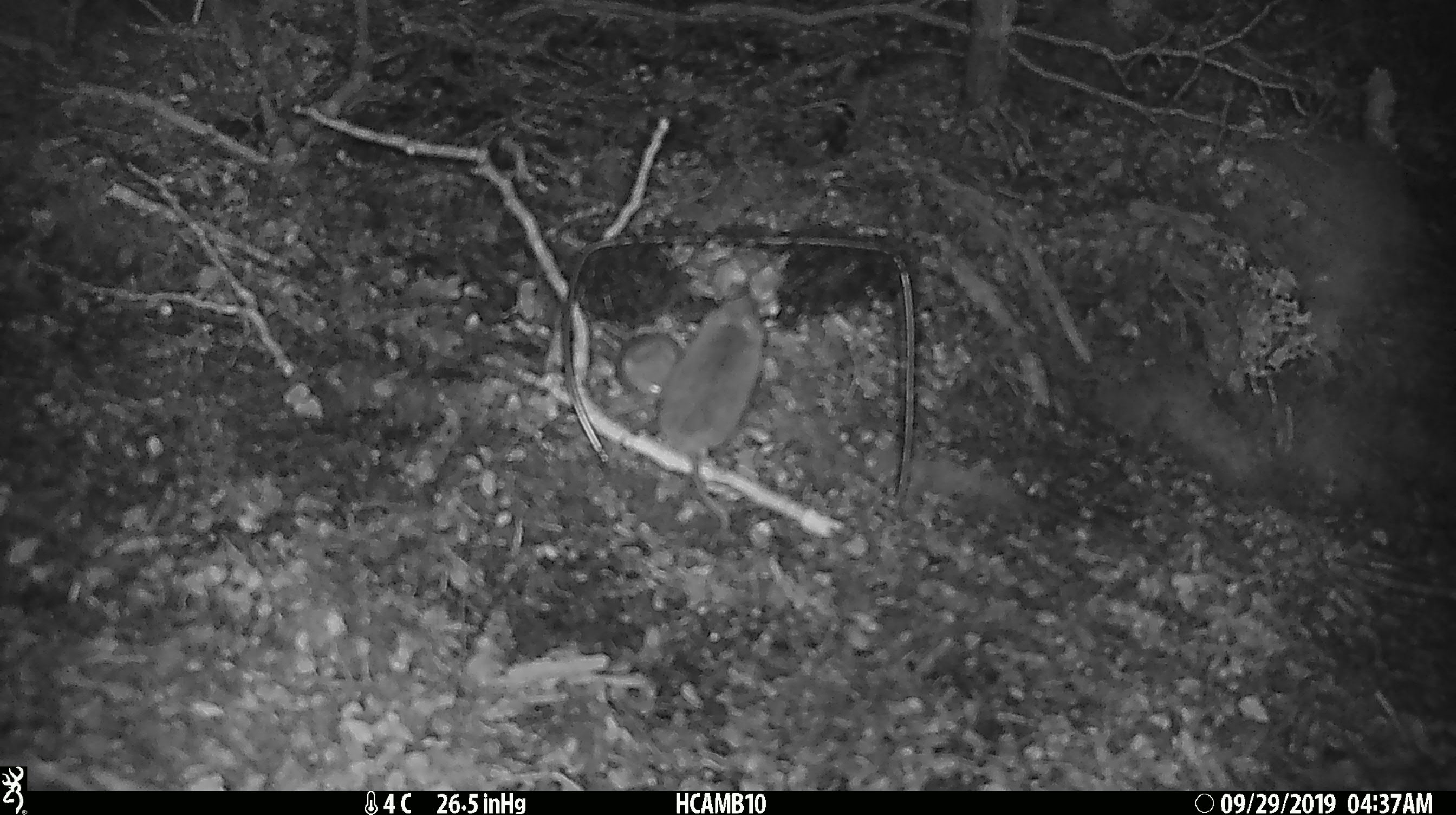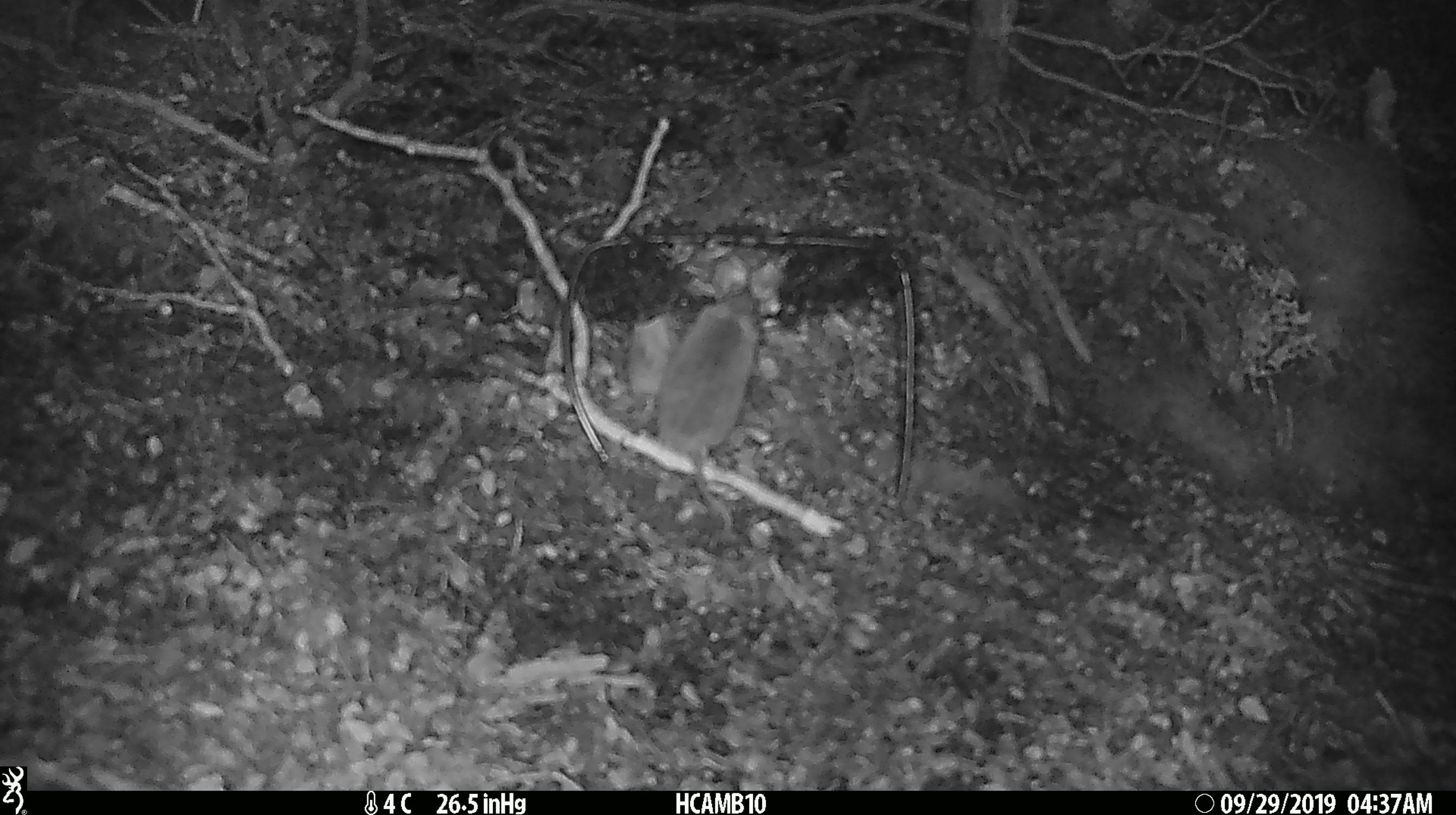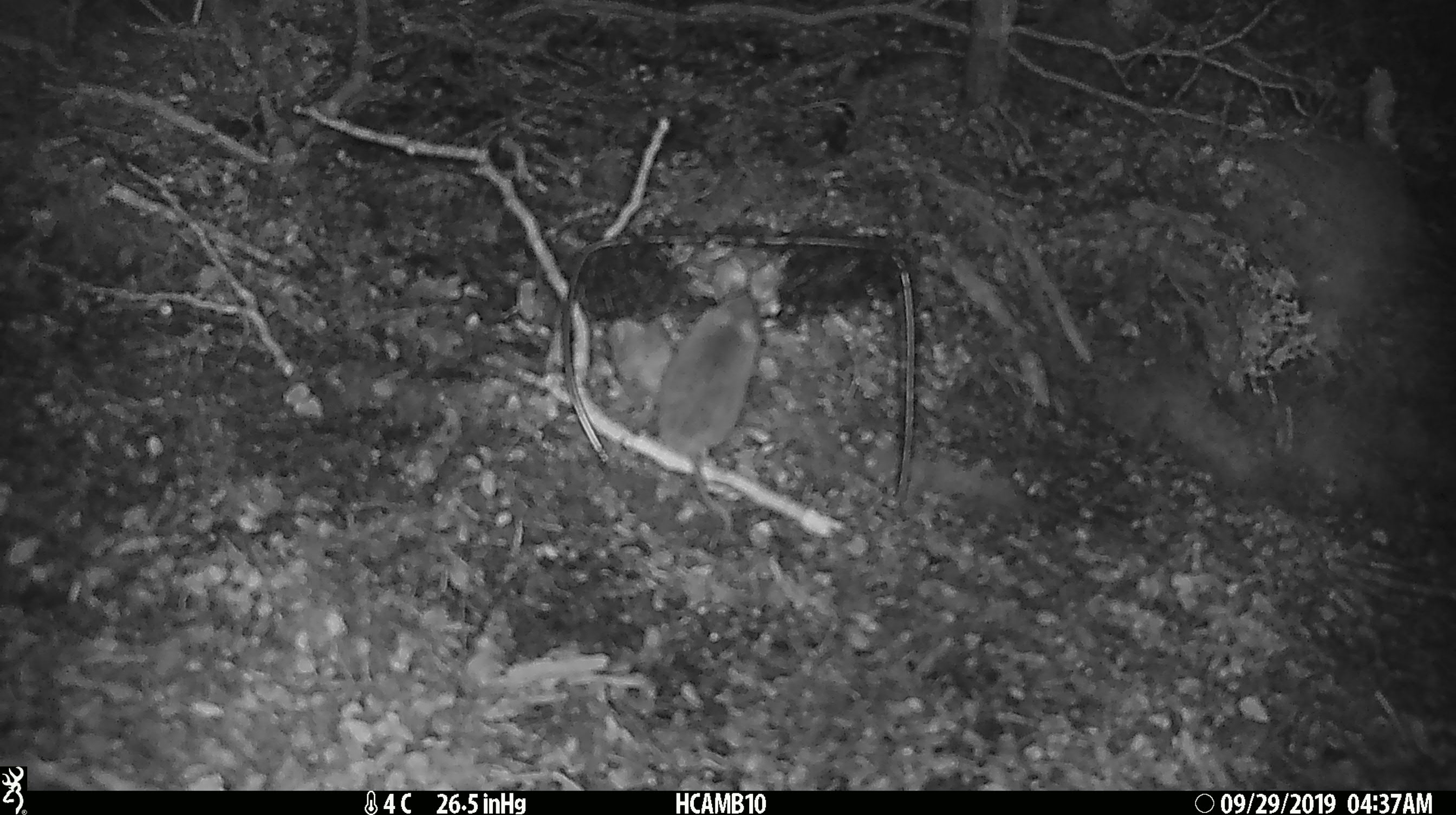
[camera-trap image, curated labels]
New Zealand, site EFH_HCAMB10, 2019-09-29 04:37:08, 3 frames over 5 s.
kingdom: Animalia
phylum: Chordata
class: Mammalia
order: Rodentia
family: Muridae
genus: Rattus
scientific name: Rattus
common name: rat